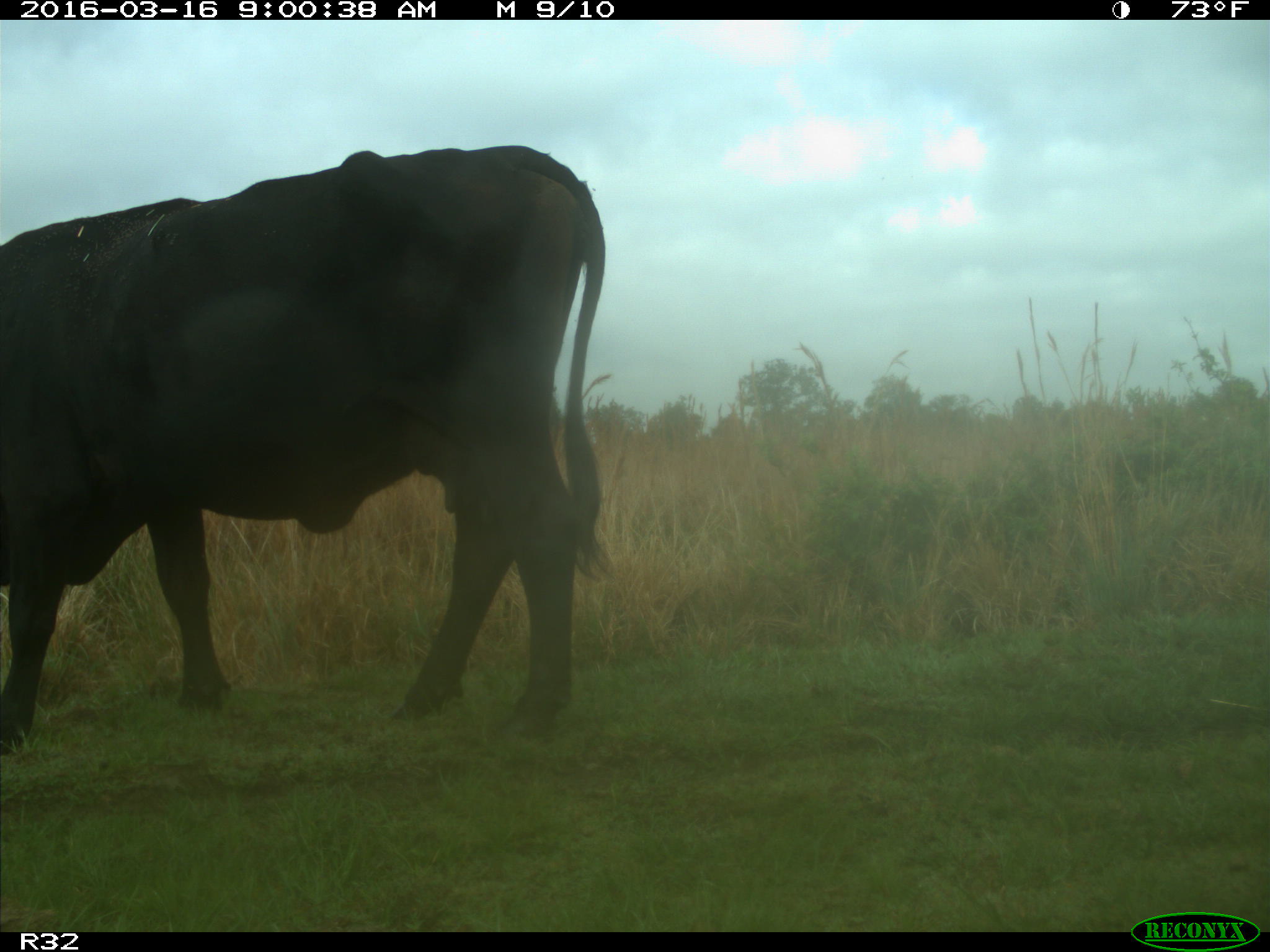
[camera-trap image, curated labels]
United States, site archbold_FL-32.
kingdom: Animalia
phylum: Chordata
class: Mammalia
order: Artiodactyla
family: Bovidae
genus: Bos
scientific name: Bos taurus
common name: domestic cow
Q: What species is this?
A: Bos taurus (domestic cow).